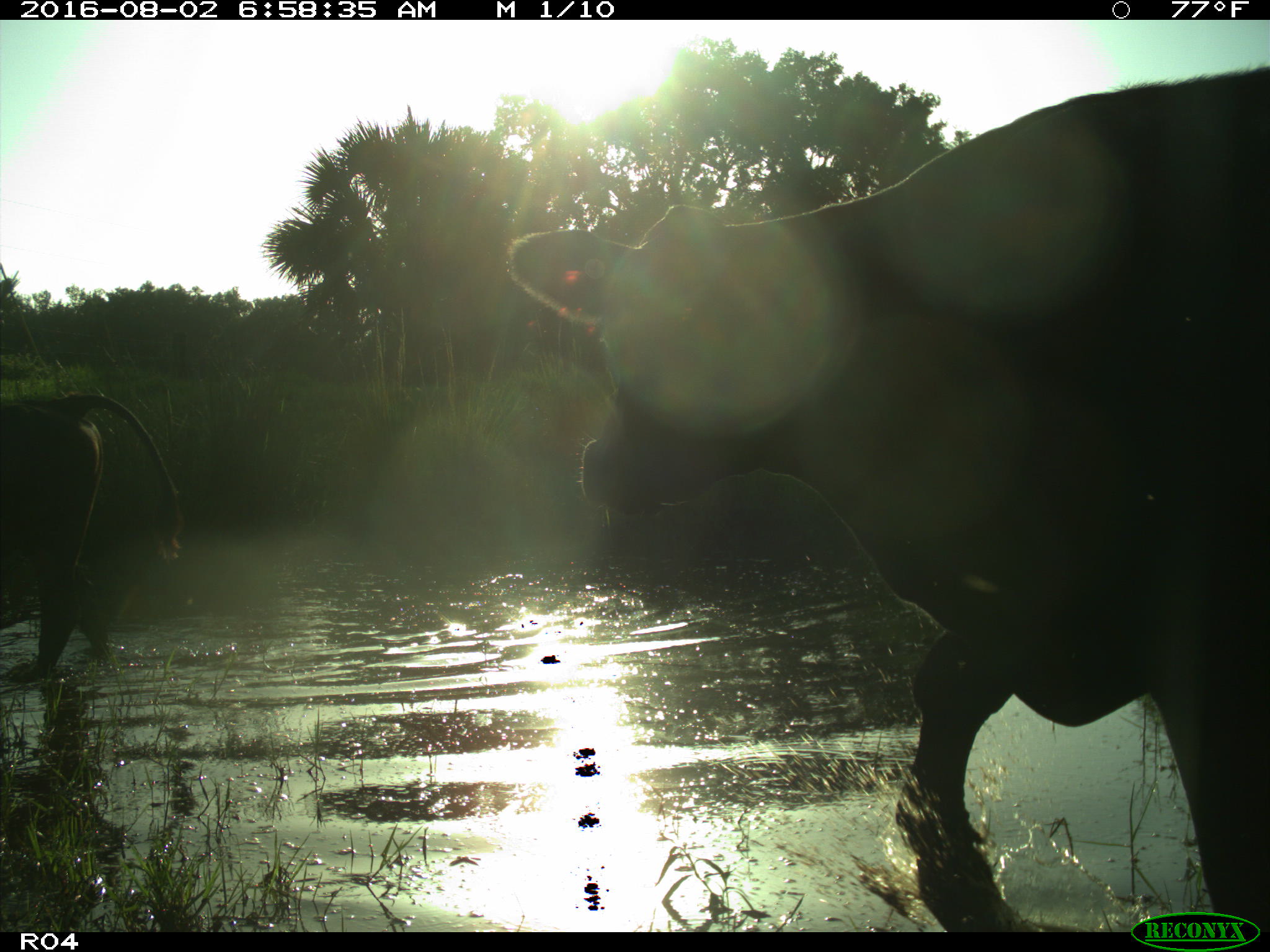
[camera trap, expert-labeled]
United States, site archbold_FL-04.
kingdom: Animalia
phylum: Chordata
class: Mammalia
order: Artiodactyla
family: Bovidae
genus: Bos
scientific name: Bos taurus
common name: domestic cow